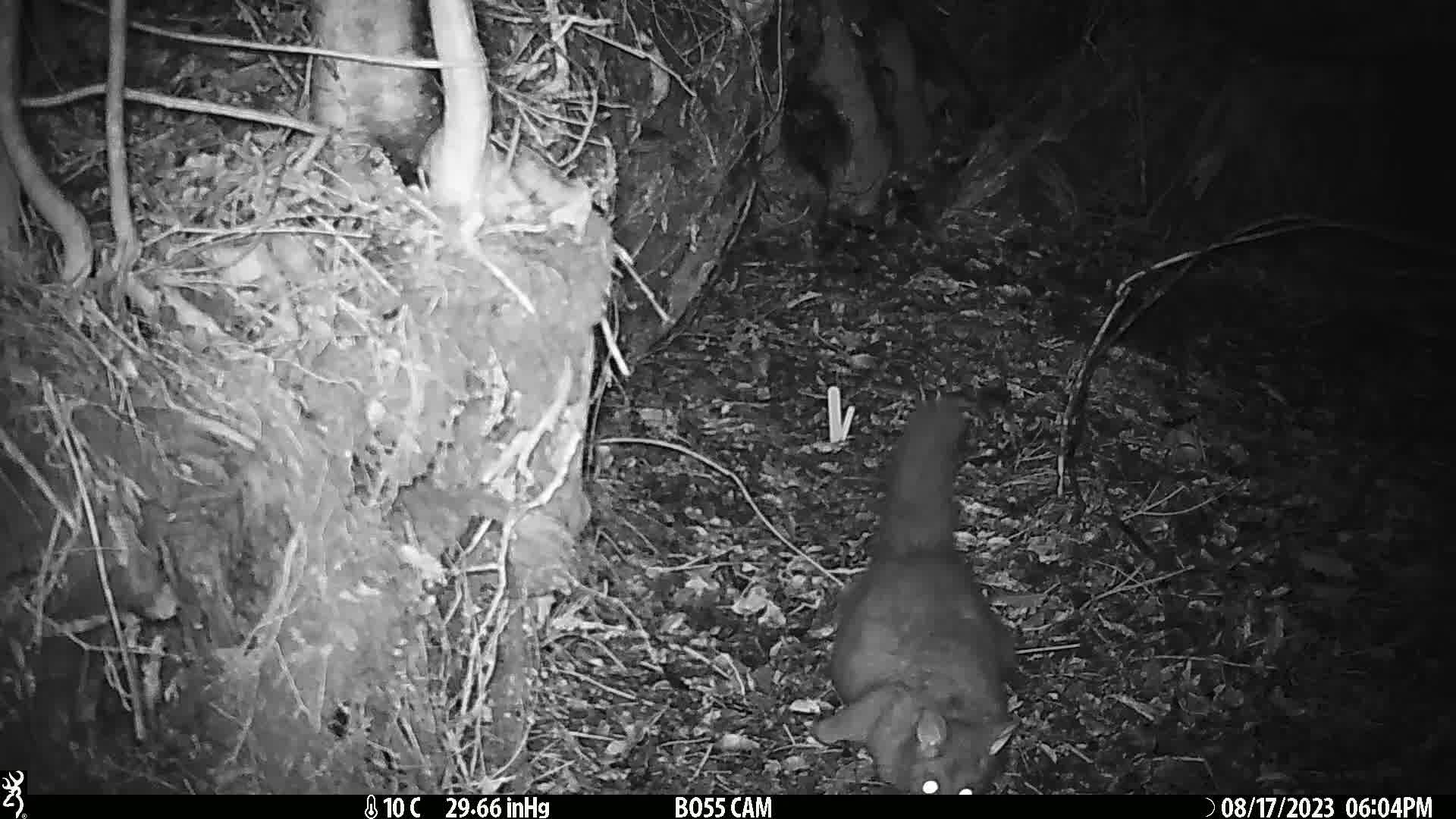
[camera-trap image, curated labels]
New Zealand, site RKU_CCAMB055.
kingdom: Animalia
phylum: Chordata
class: Mammalia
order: Diprotodontia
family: Phalangeridae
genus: Trichosurus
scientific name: Trichosurus vulpecula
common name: common brushtail possum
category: possum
Possum (common brushtail possum) (Trichosurus vulpecula).